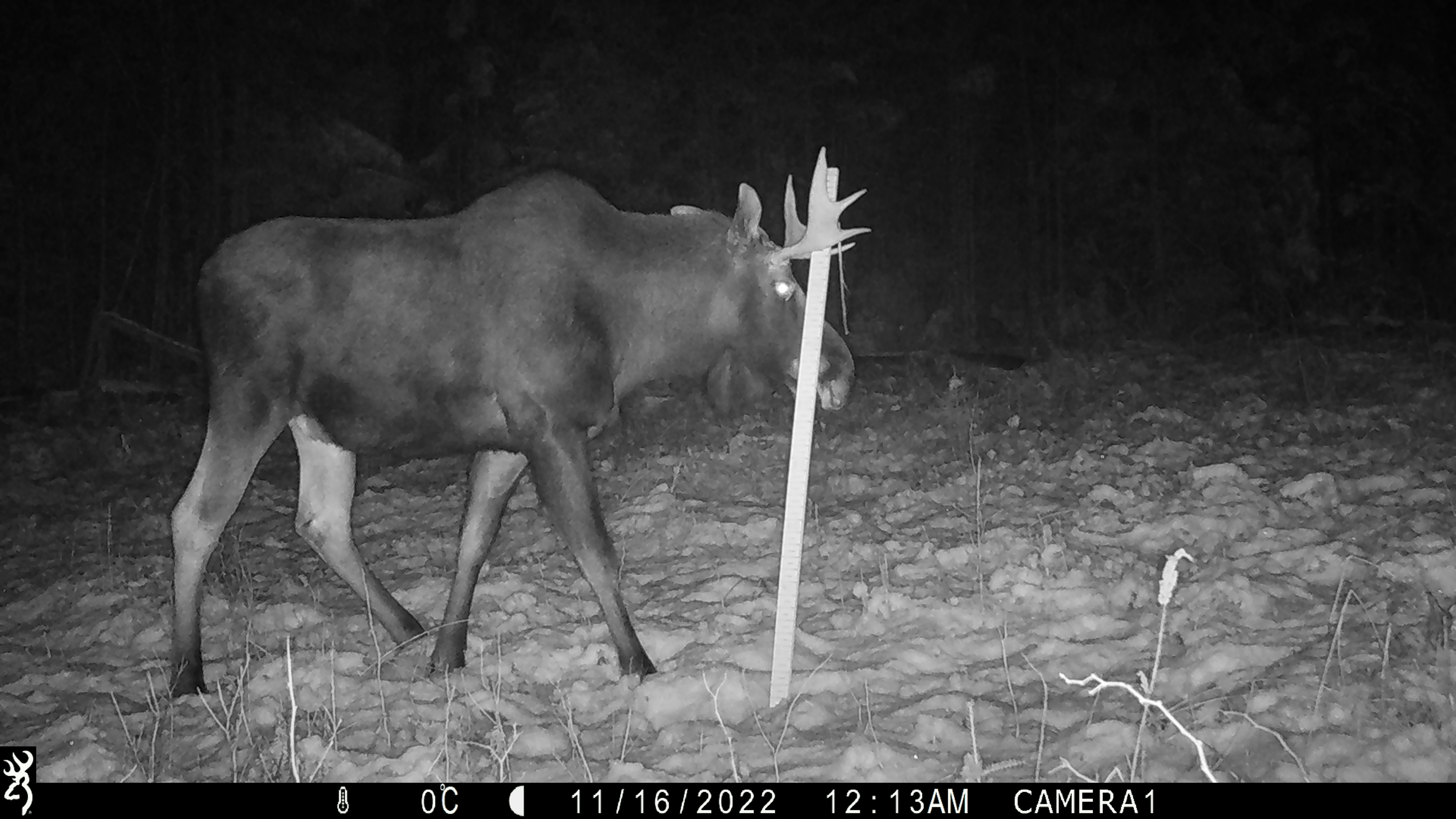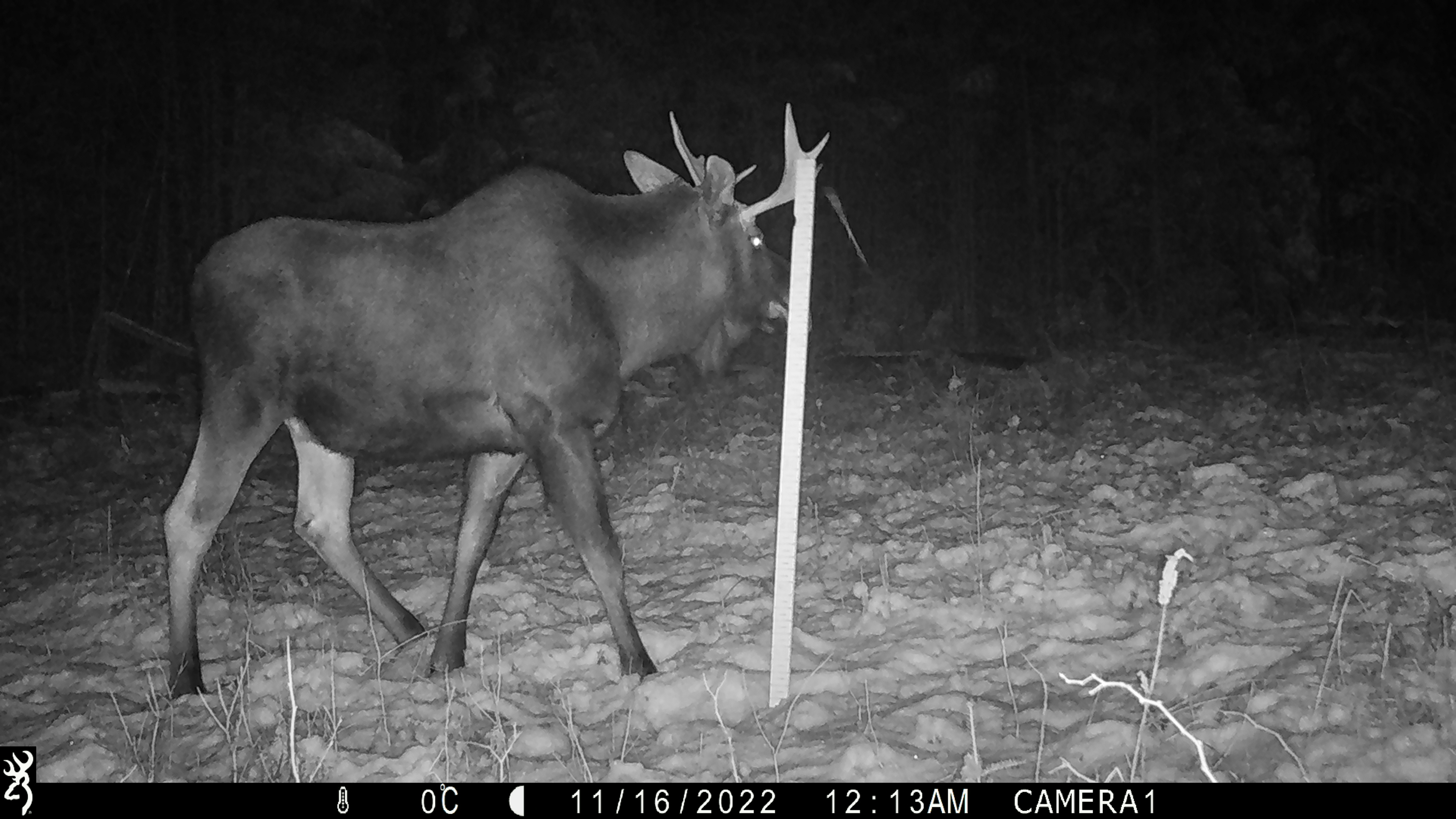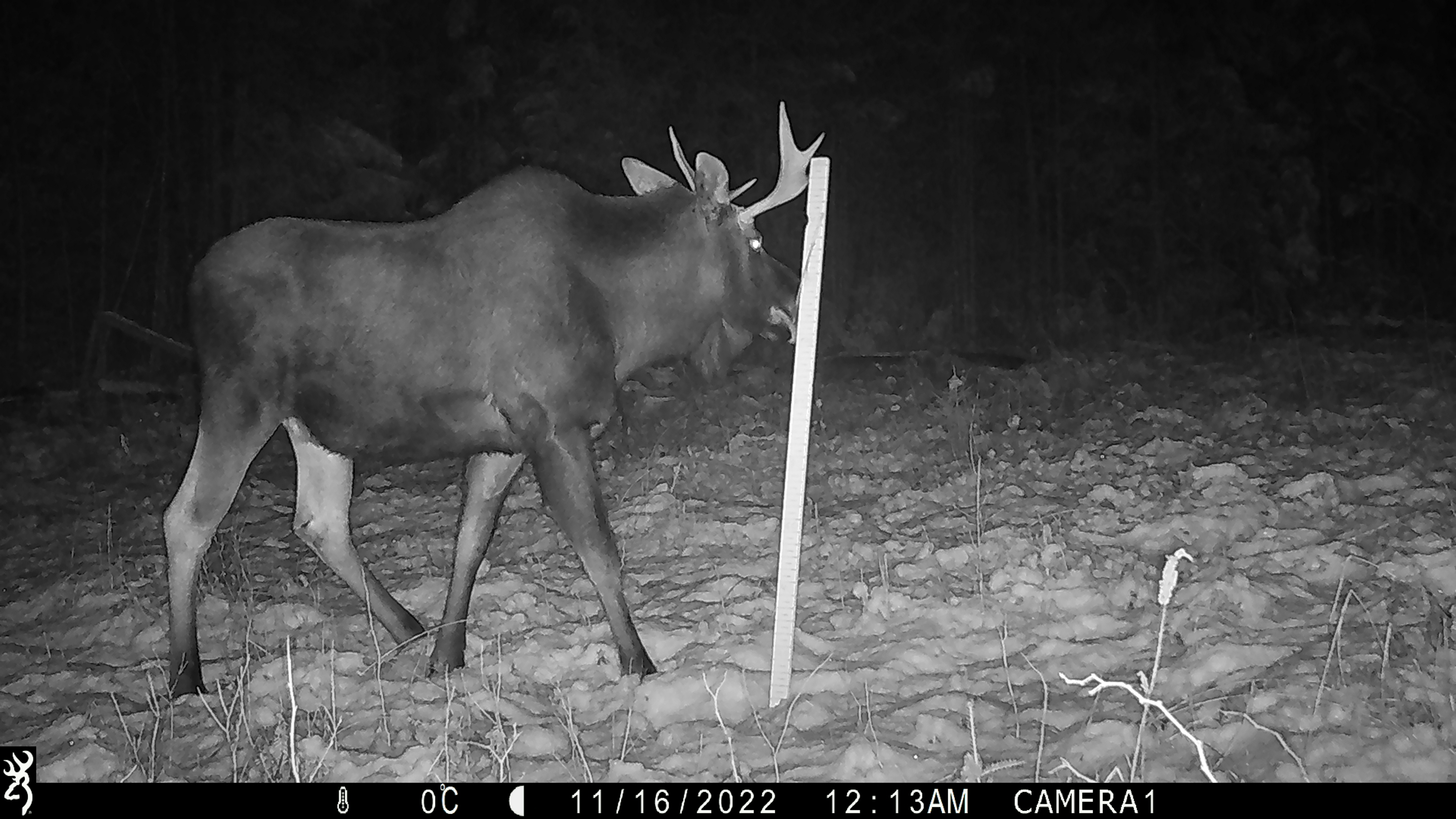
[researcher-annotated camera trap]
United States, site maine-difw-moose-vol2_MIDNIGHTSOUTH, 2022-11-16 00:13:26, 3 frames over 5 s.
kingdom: Animalia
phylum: Chordata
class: Mammalia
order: Artiodactyla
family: Cervidae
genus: Alces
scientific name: Alces alces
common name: moose